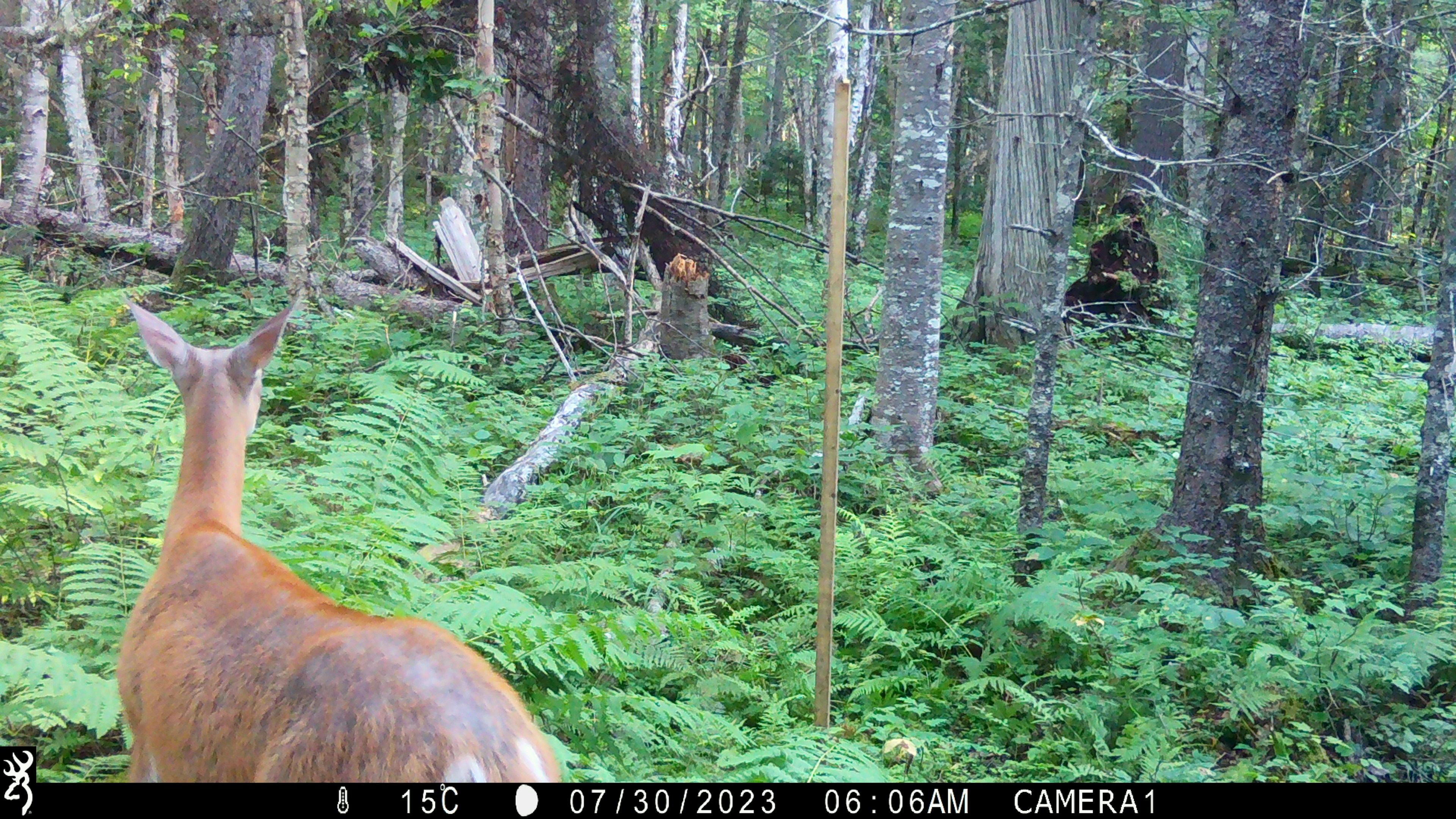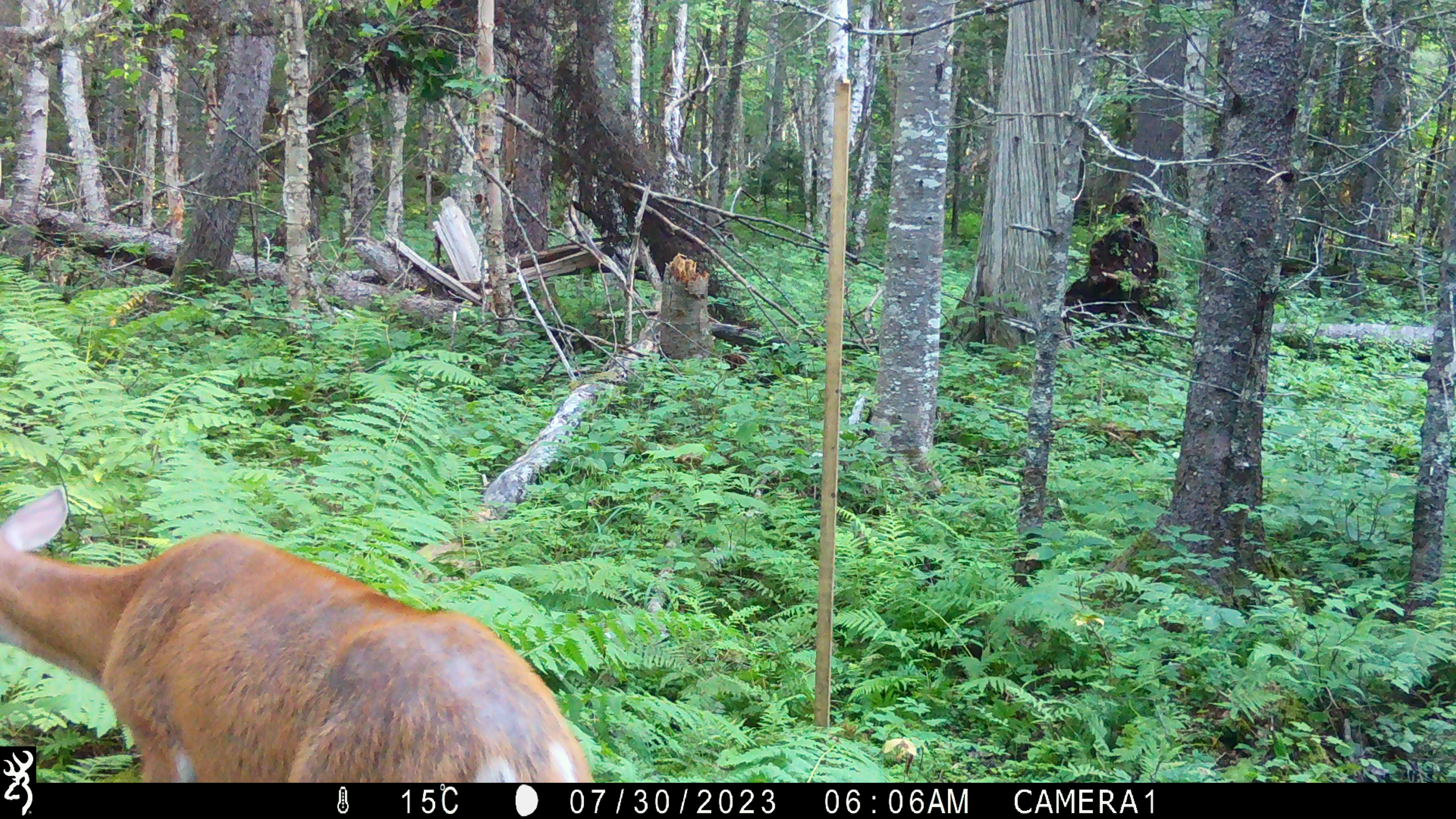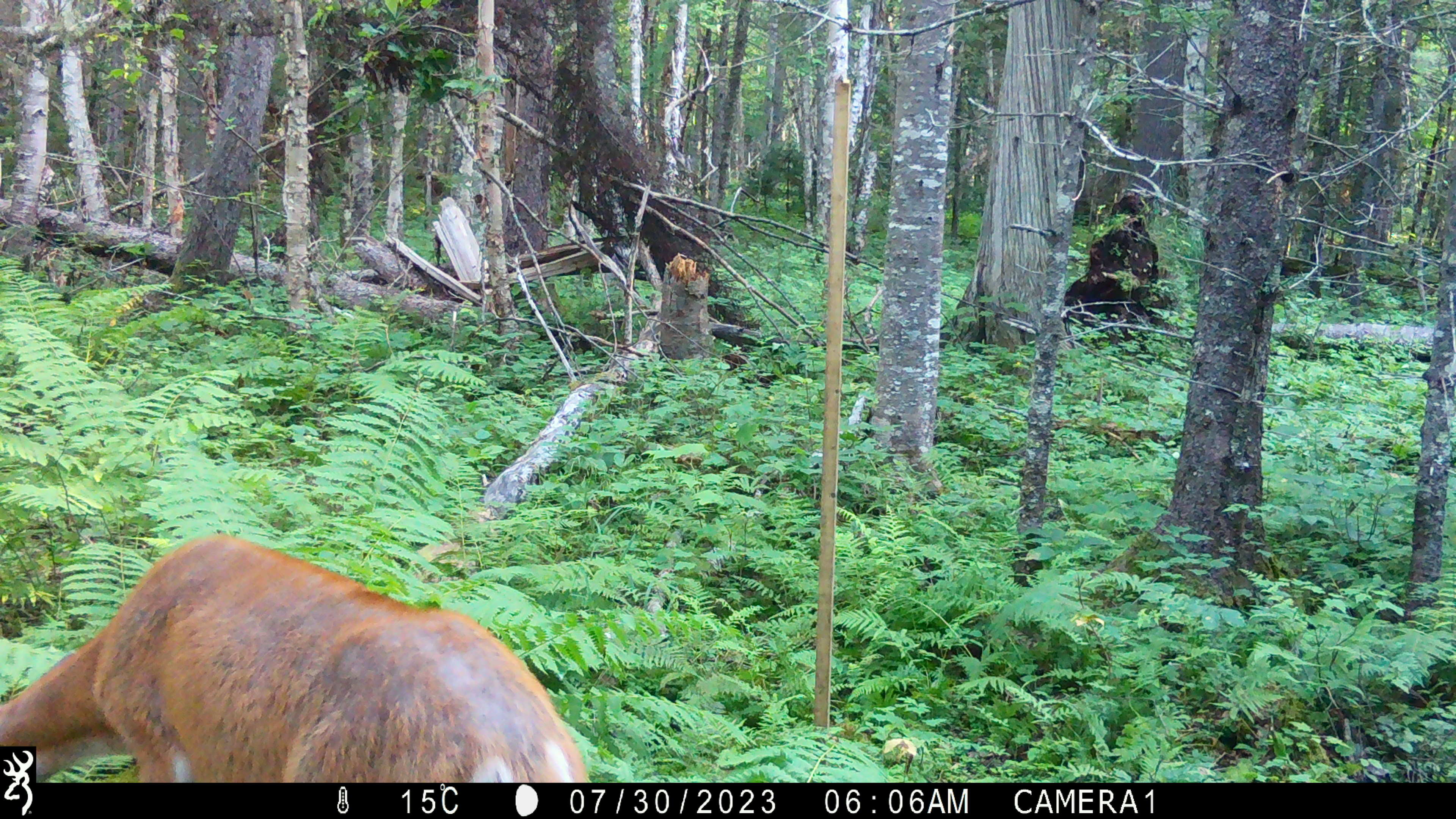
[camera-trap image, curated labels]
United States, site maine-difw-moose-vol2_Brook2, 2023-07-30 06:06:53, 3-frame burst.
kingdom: Animalia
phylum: Chordata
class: Mammalia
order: Artiodactyla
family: Cervidae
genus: Odocoileus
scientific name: Odocoileus virginianus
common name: white-tailed deer